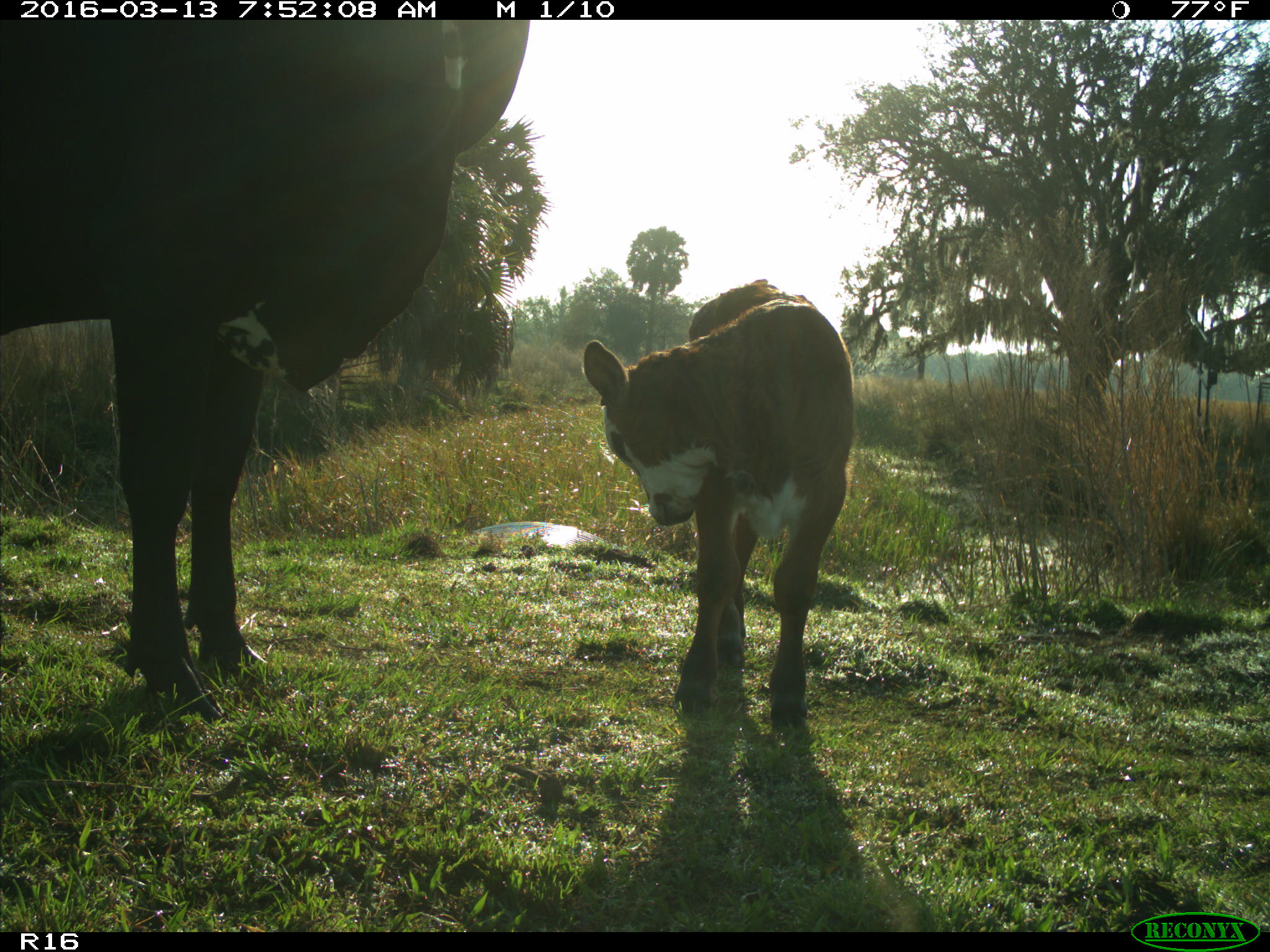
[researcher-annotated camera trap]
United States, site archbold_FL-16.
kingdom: Animalia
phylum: Chordata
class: Mammalia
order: Artiodactyla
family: Bovidae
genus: Bos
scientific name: Bos taurus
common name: domestic cow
Bos taurus (domestic cow).